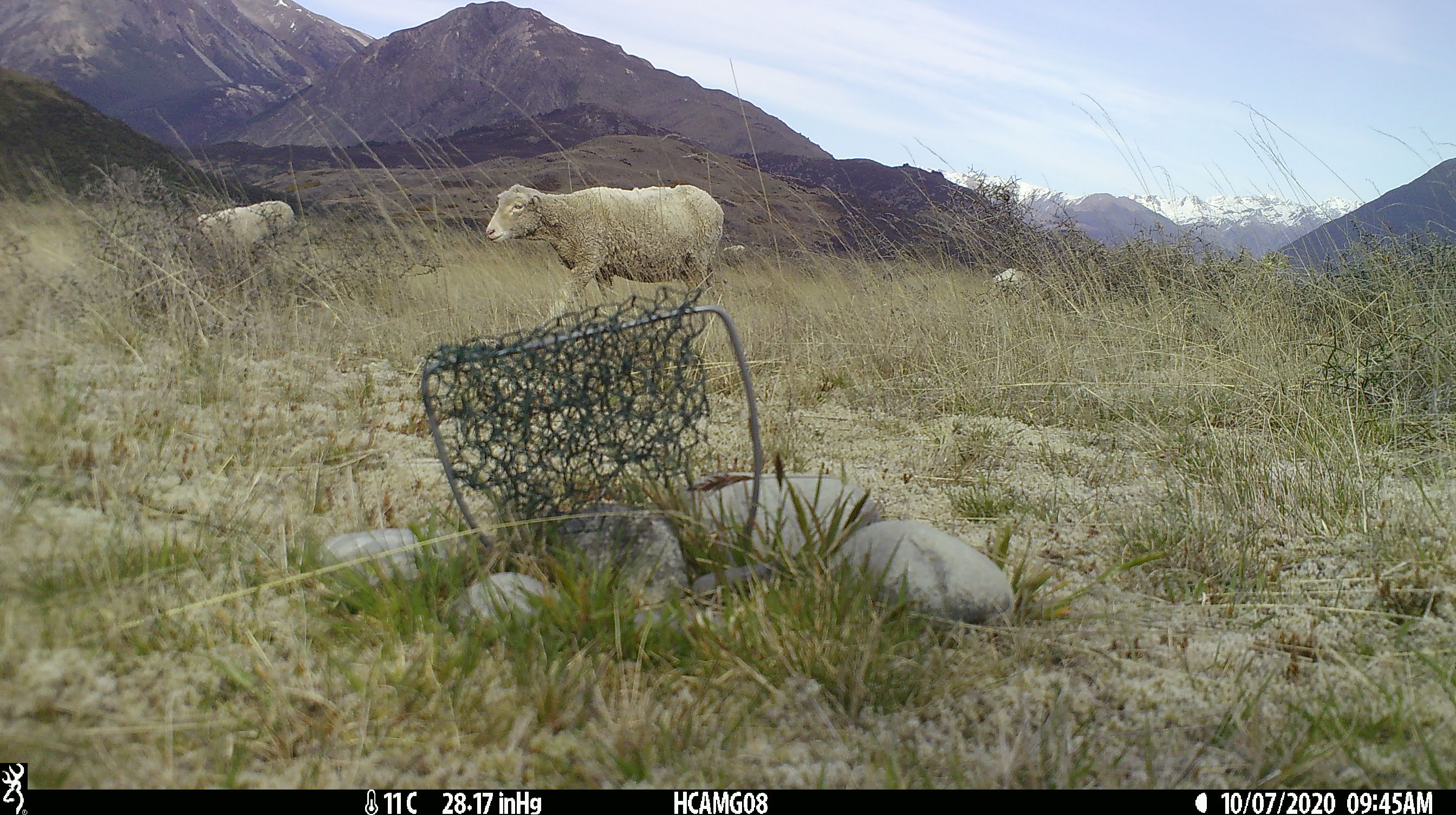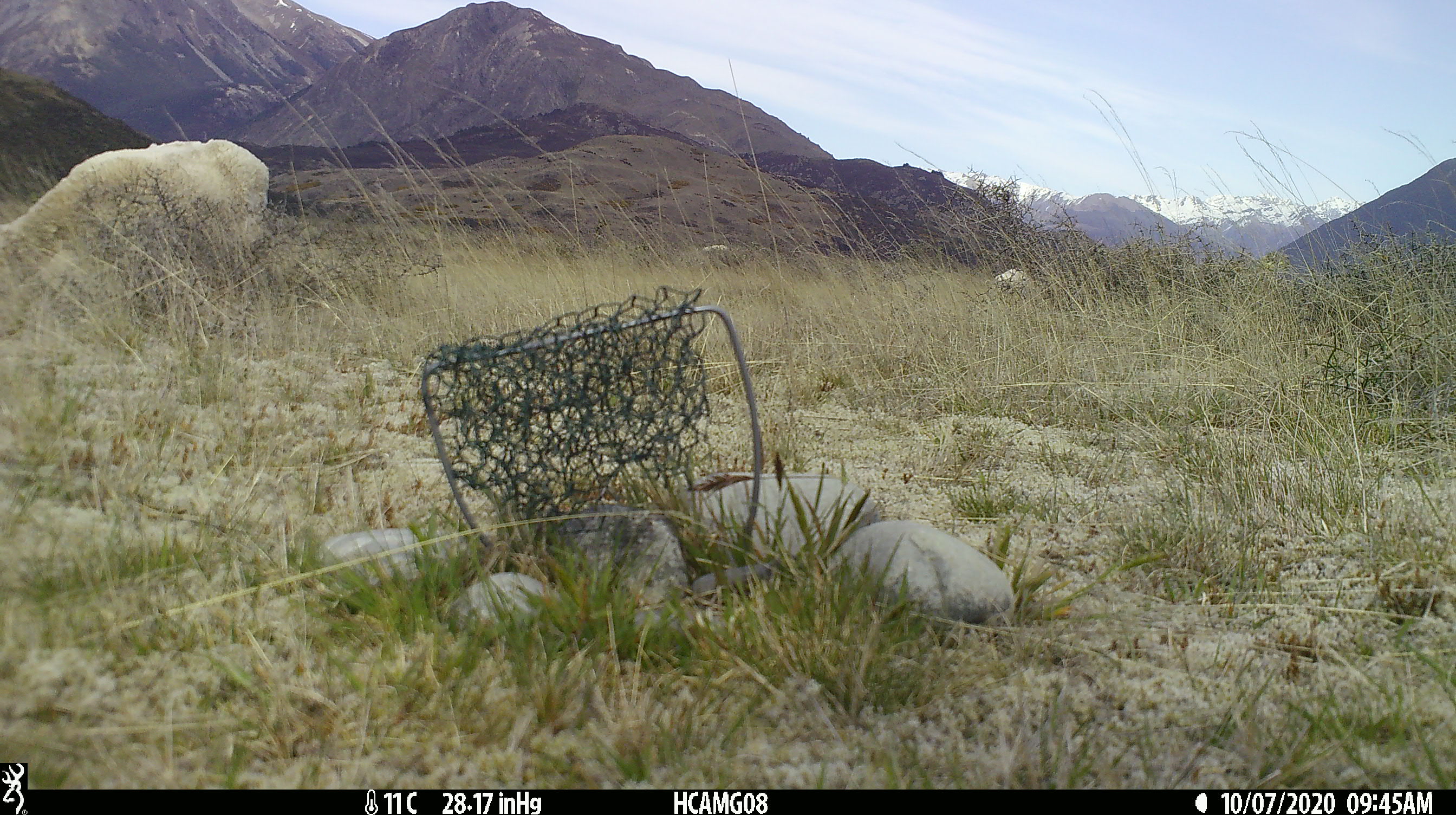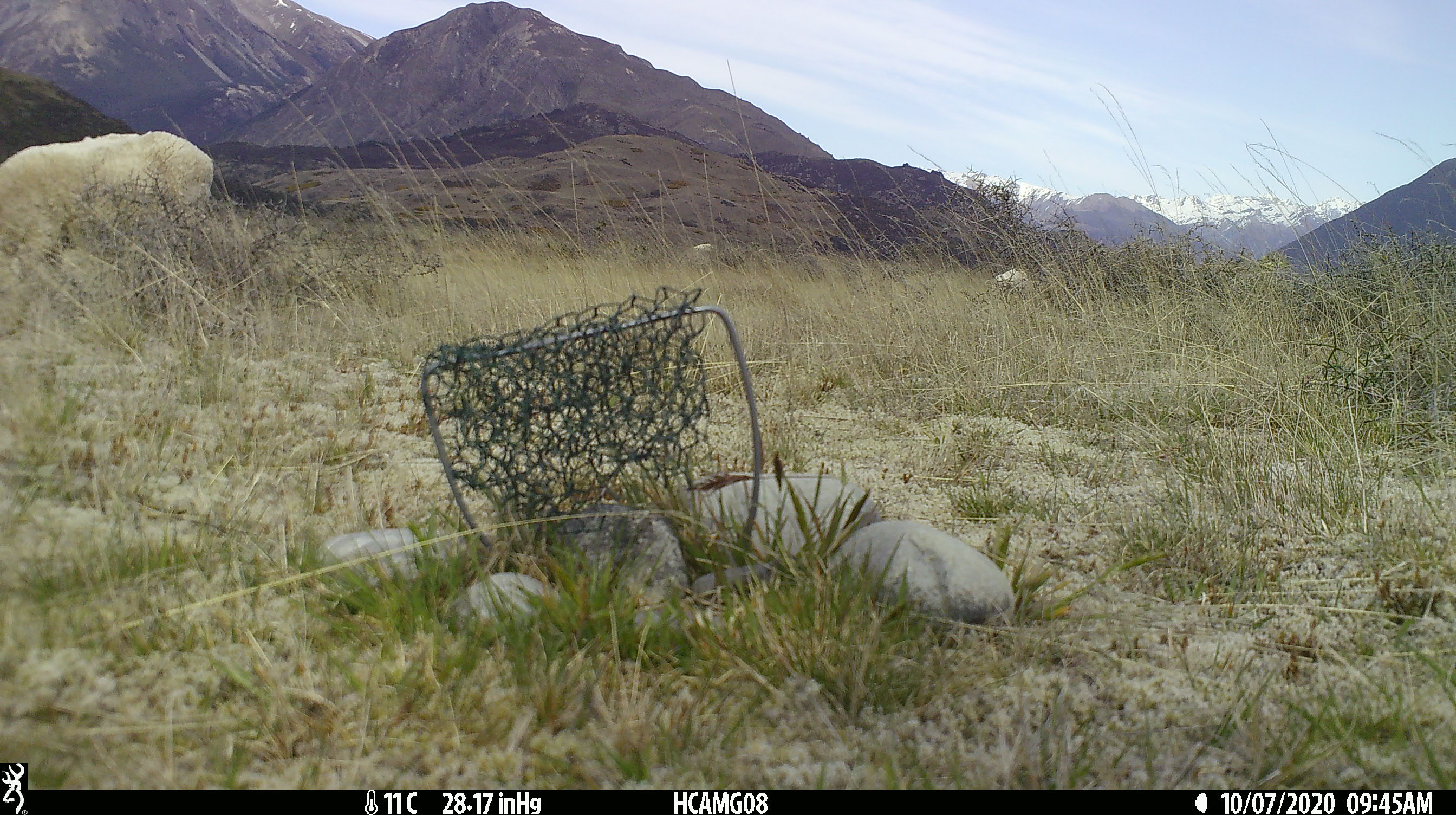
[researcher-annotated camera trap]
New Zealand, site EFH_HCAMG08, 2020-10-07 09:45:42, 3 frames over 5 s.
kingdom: Animalia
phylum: Chordata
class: Mammalia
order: Artiodactyla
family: Bovidae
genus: Ovis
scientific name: Ovis aries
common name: domestic sheep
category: sheep